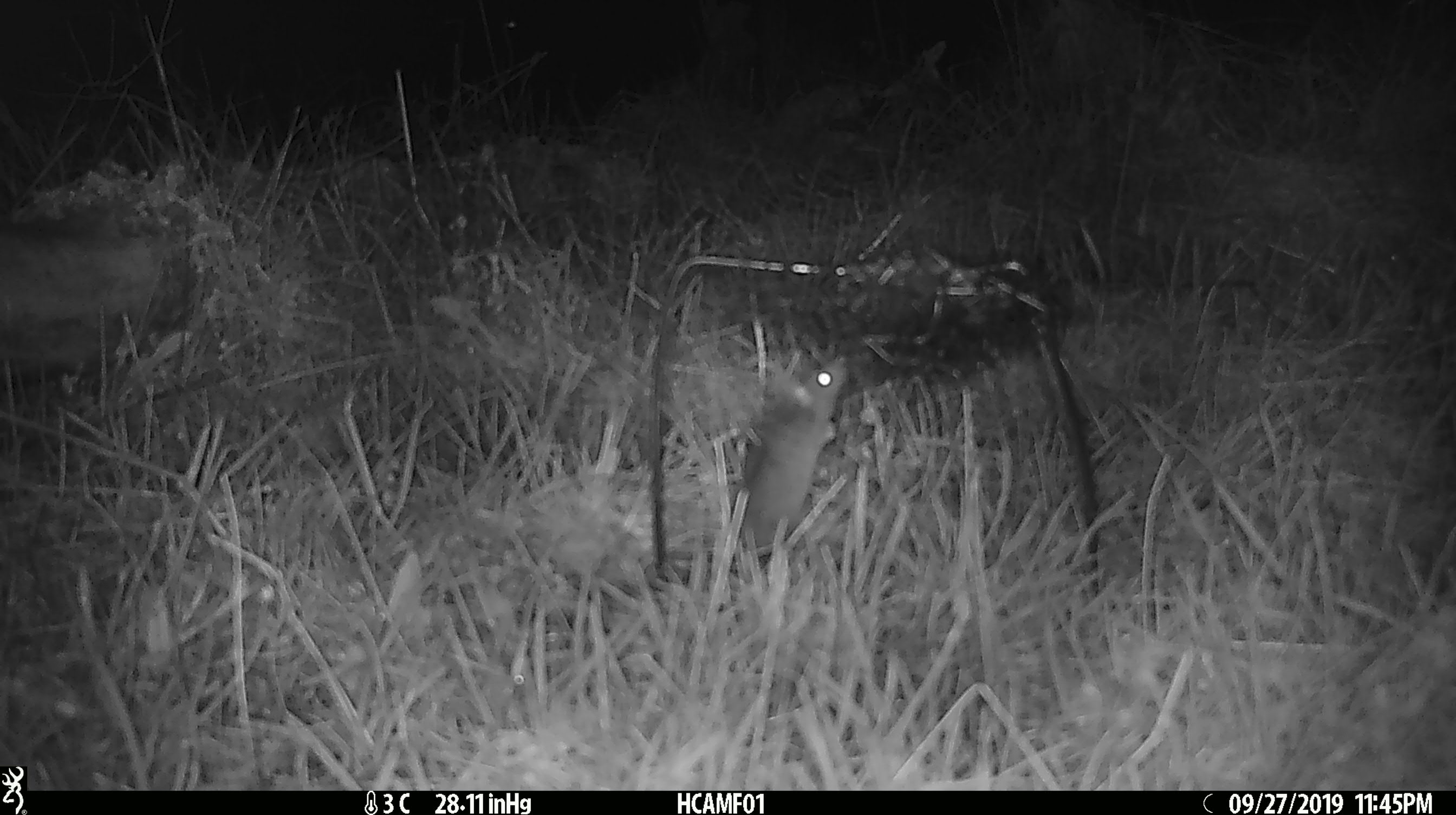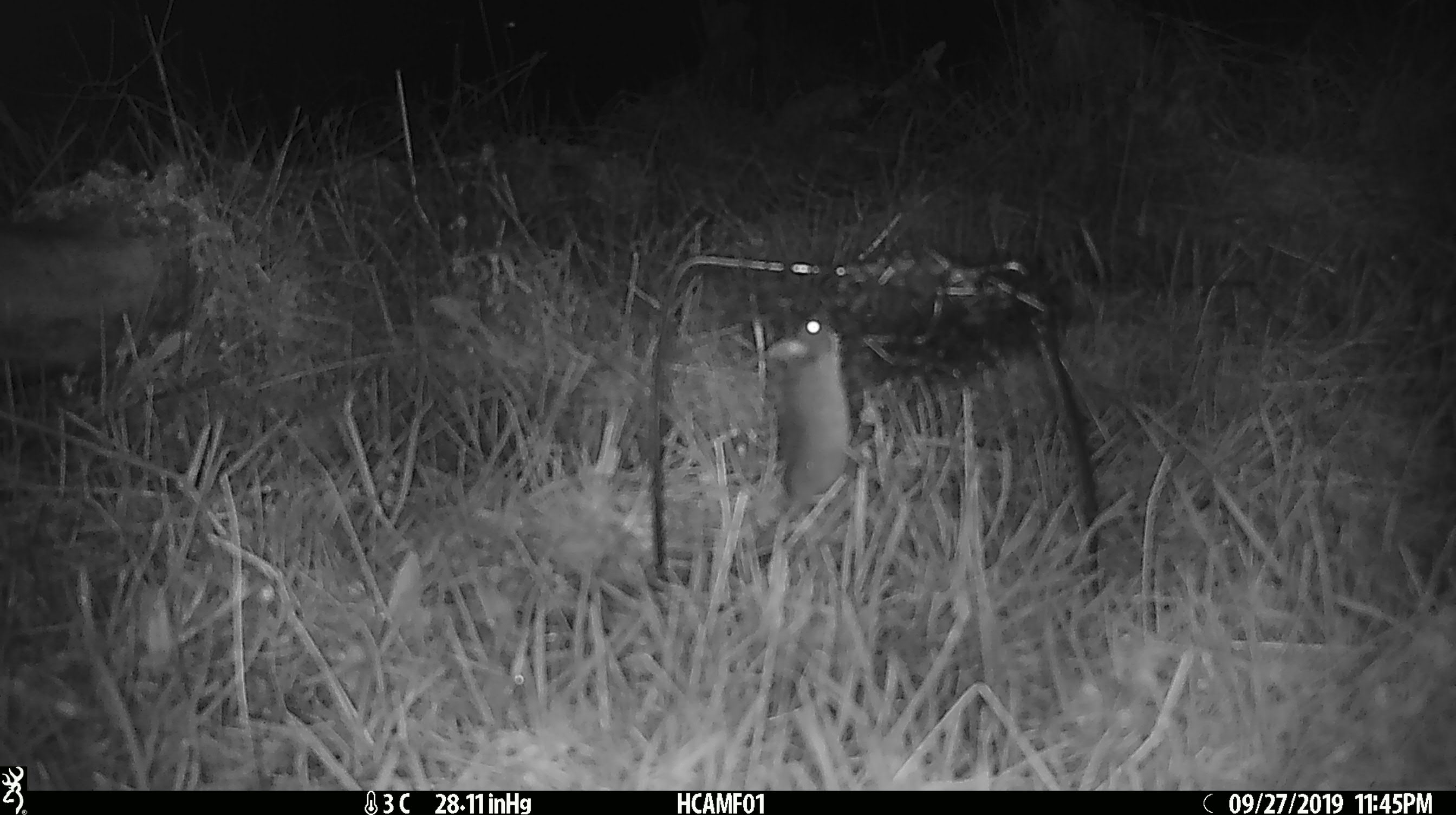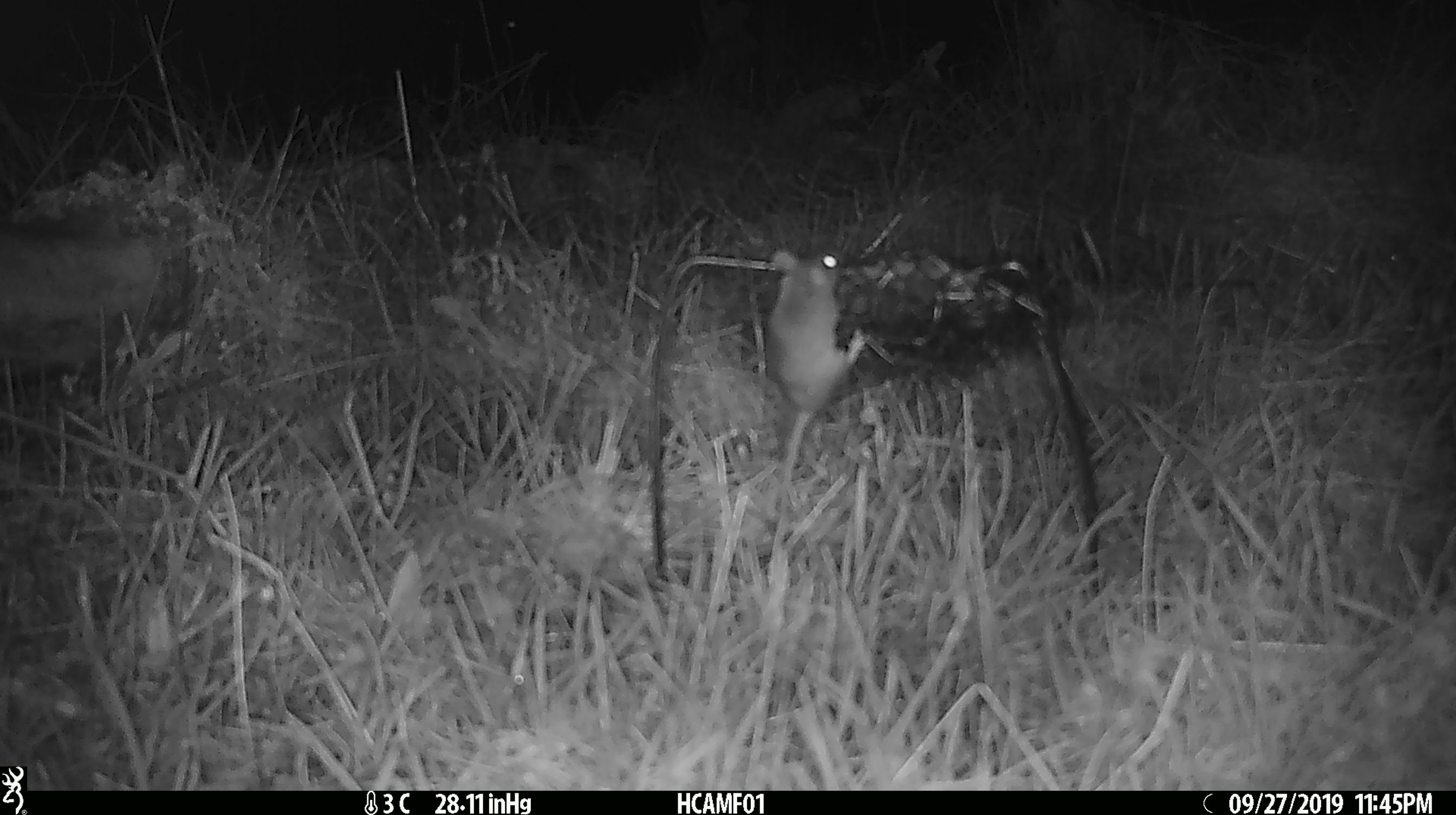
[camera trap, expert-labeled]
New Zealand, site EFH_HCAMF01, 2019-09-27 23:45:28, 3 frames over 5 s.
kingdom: Animalia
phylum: Chordata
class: Mammalia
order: Rodentia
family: Muridae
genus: Mus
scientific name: Mus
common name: mouse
Mouse (Mus).